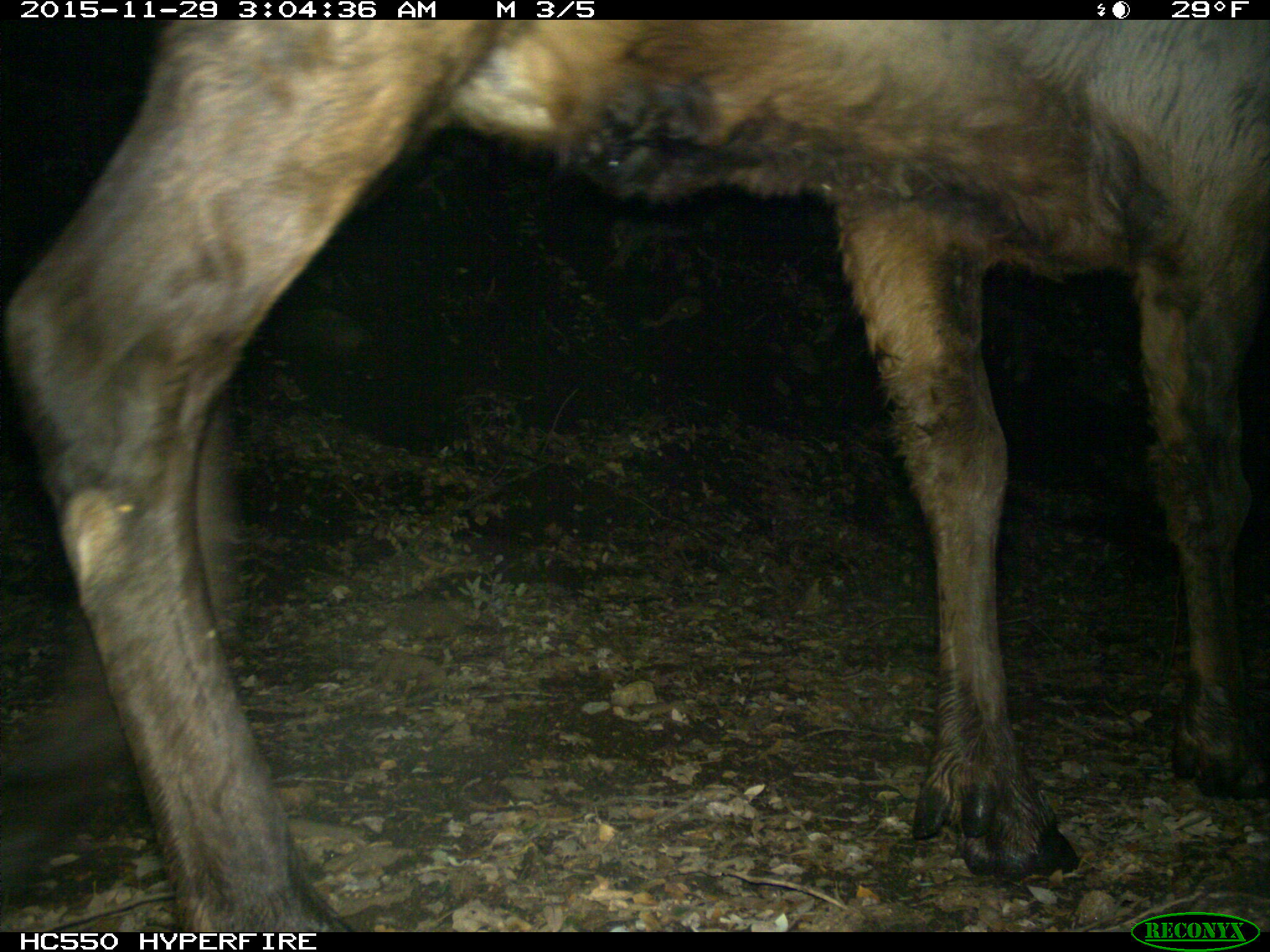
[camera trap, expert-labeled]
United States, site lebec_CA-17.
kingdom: Animalia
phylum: Chordata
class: Mammalia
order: Artiodactyla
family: Cervidae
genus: Cervus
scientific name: Cervus canadensis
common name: elk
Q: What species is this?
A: Cervus canadensis (elk).